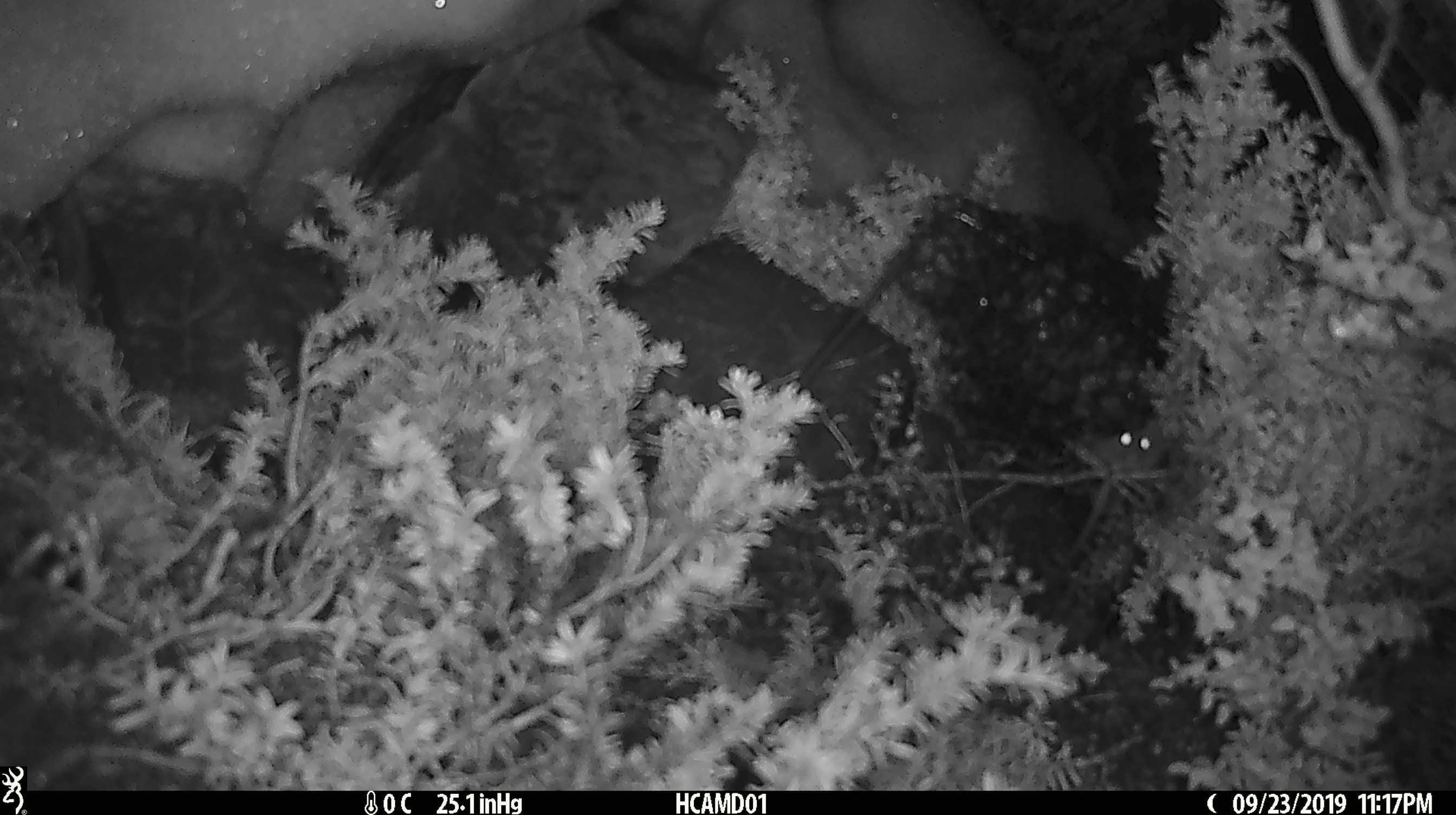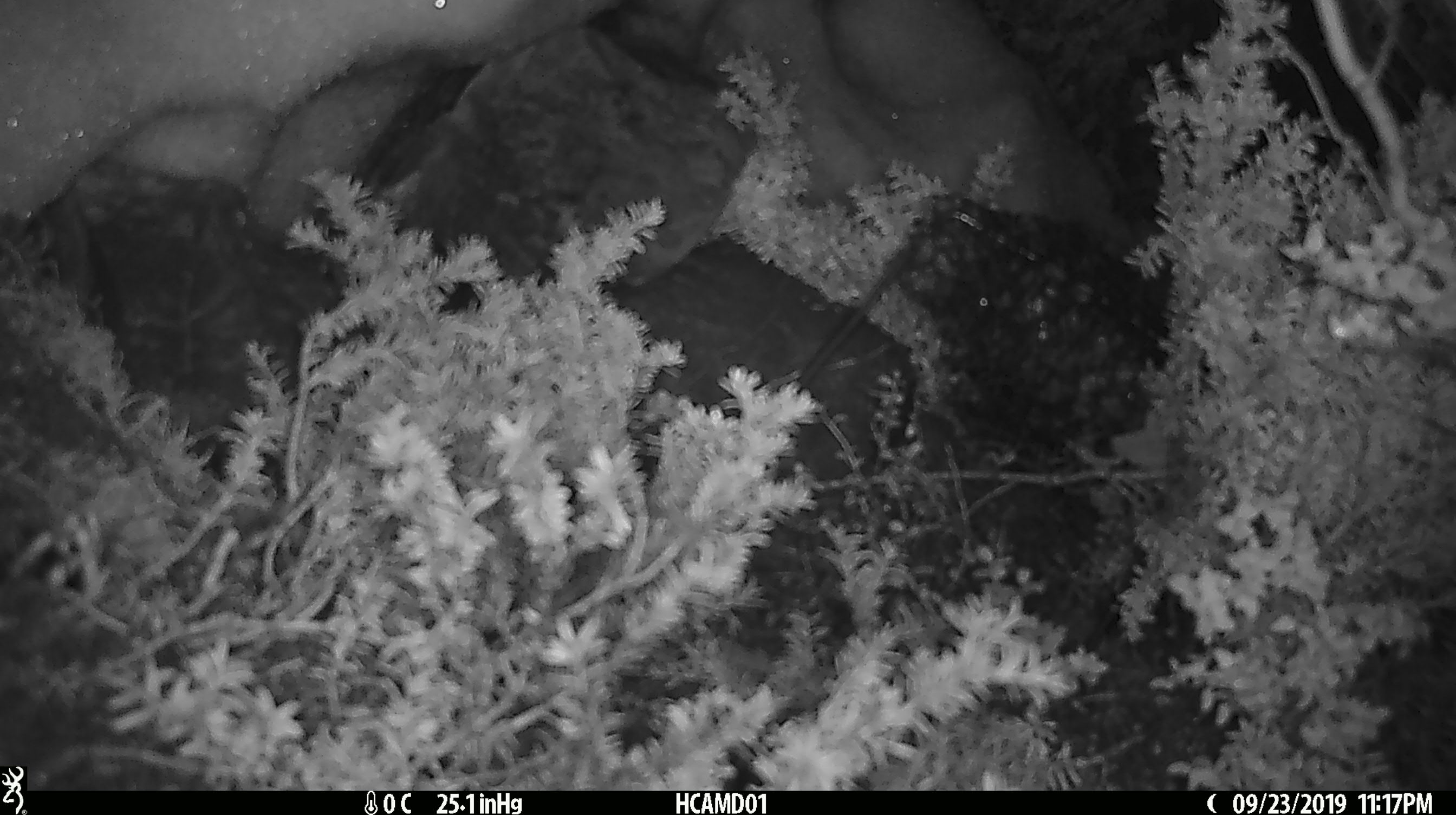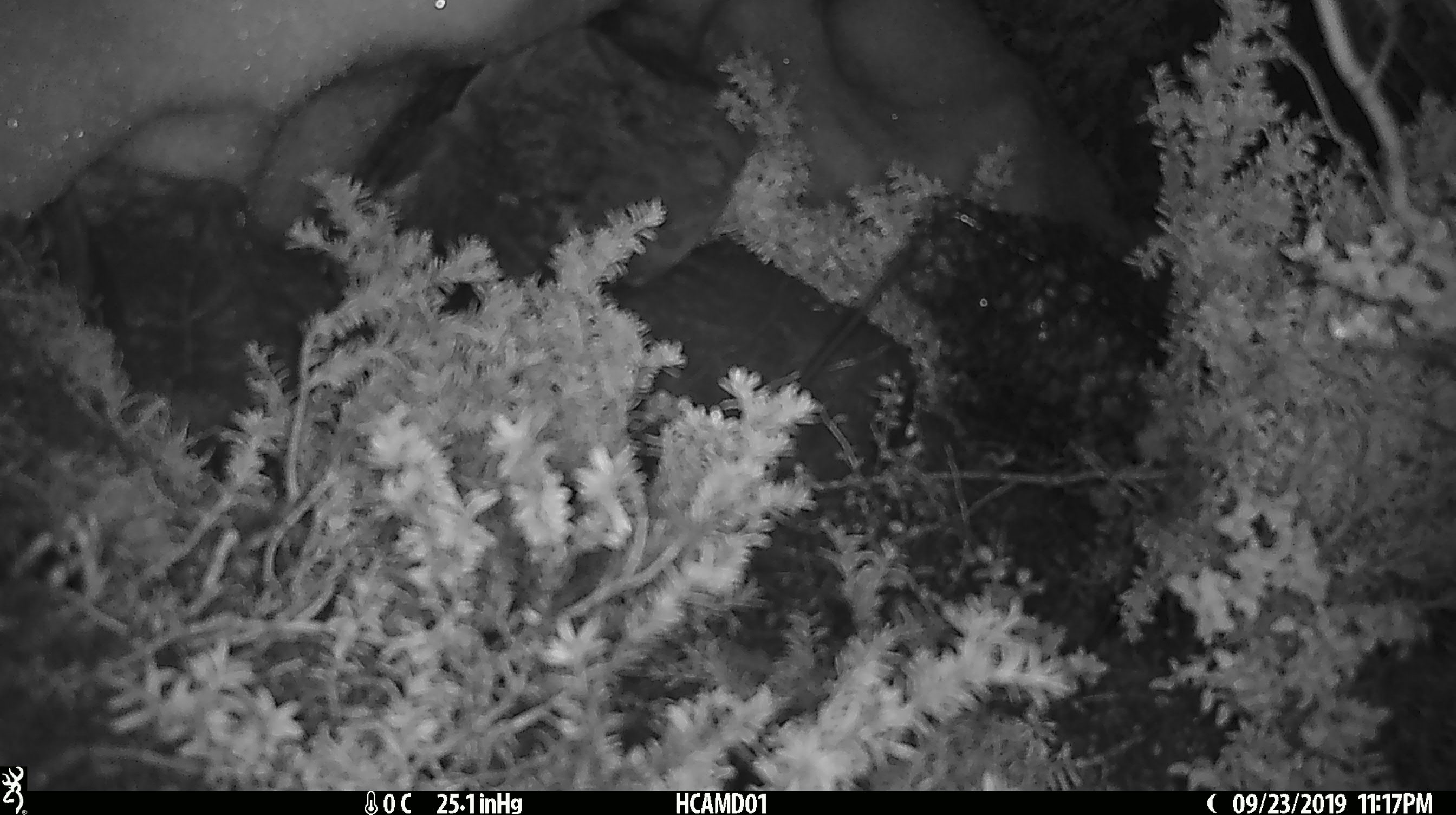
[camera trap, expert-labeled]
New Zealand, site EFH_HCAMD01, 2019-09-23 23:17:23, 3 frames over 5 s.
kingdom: Animalia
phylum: Chordata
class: Mammalia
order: Rodentia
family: Muridae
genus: Mus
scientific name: Mus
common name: mouse